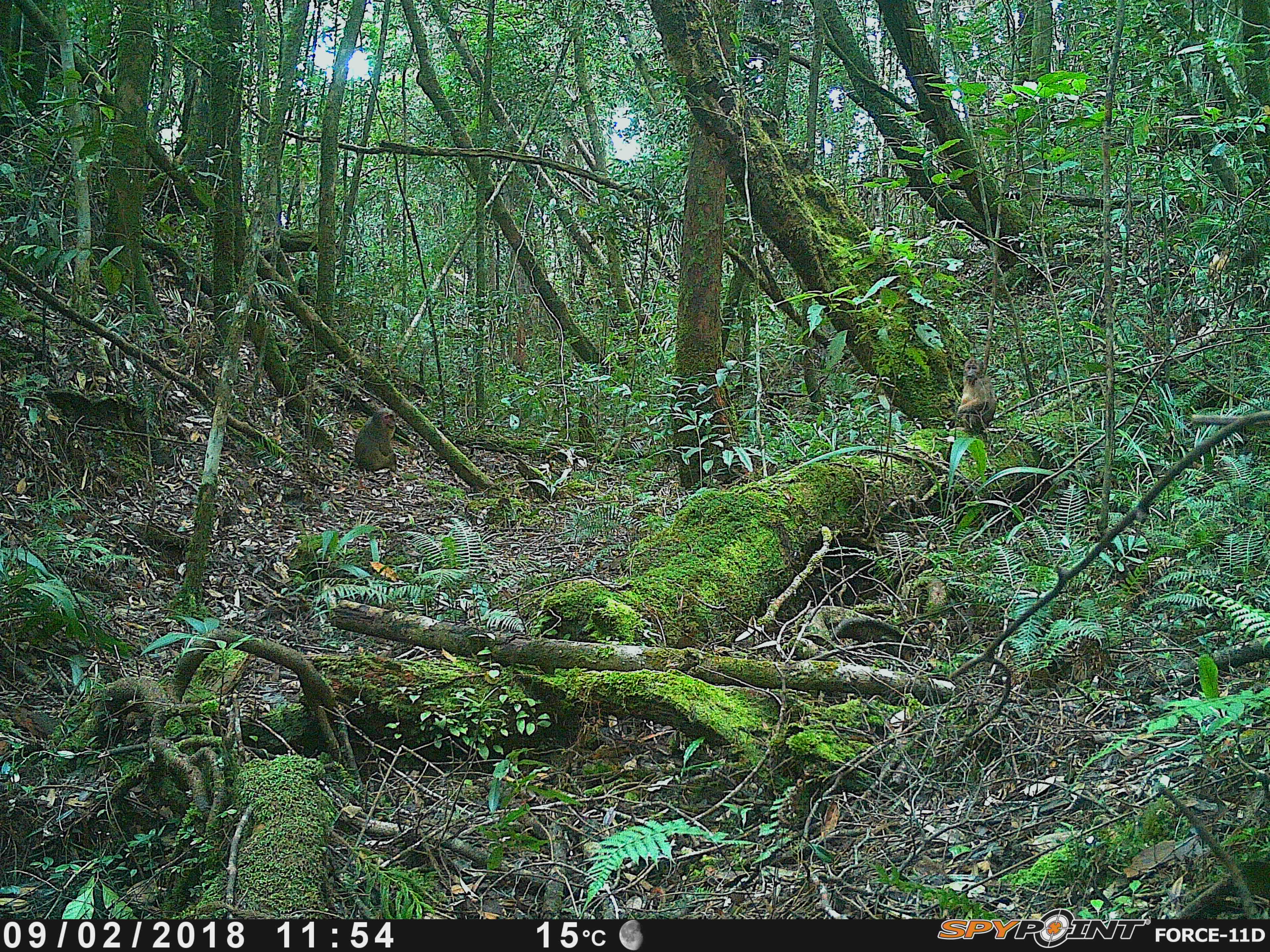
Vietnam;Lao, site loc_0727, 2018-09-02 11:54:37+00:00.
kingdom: Animalia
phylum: Chordata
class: Mammalia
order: Primates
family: Cercopithecidae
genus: Macaca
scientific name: Macaca arctoides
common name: stump-tailed macaque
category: stump tailed macaque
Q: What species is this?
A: Stump tailed macaque (stump-tailed macaque) (Macaca arctoides).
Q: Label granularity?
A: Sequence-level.